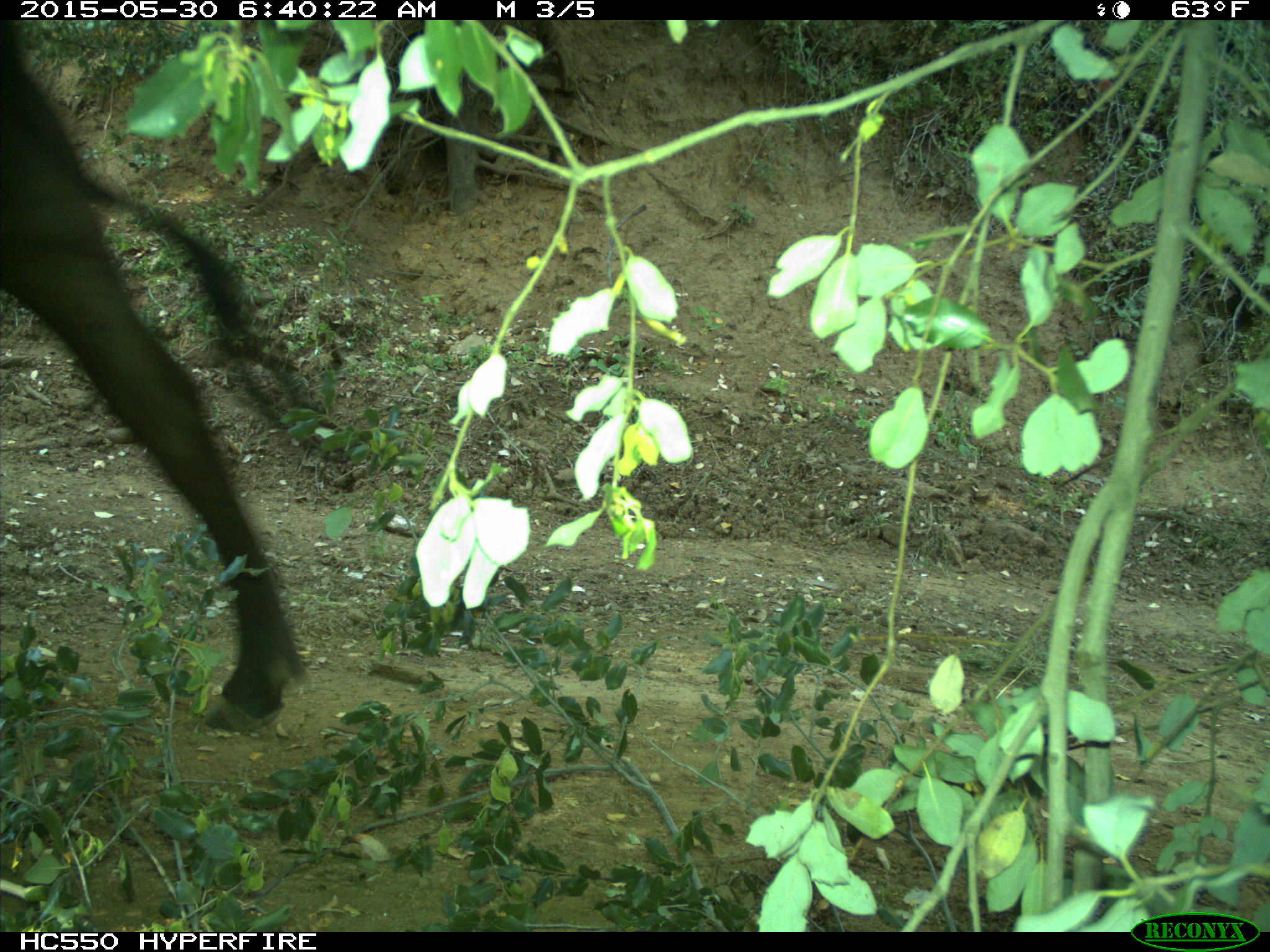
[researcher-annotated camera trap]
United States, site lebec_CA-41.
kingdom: Animalia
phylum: Chordata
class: Mammalia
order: Artiodactyla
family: Bovidae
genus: Bos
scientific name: Bos taurus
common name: domestic cow